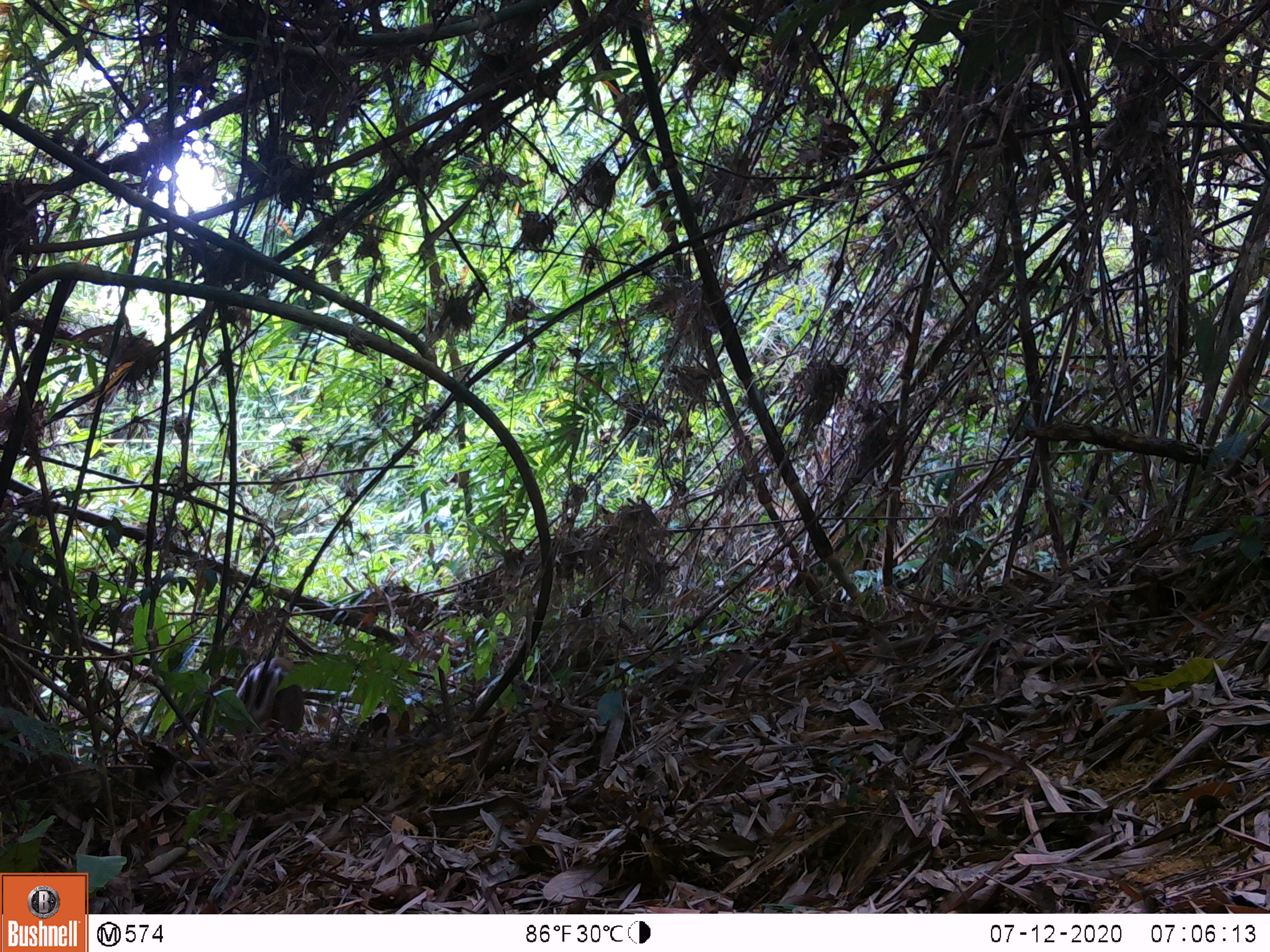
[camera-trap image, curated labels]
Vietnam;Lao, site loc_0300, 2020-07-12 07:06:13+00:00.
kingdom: Animalia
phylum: Chordata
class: Mammalia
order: Artiodactyla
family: Cervidae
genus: Muntiacus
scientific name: Muntiacus rooseveltorum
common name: roosevelt's muntjac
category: roosevelts muntjac group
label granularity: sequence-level